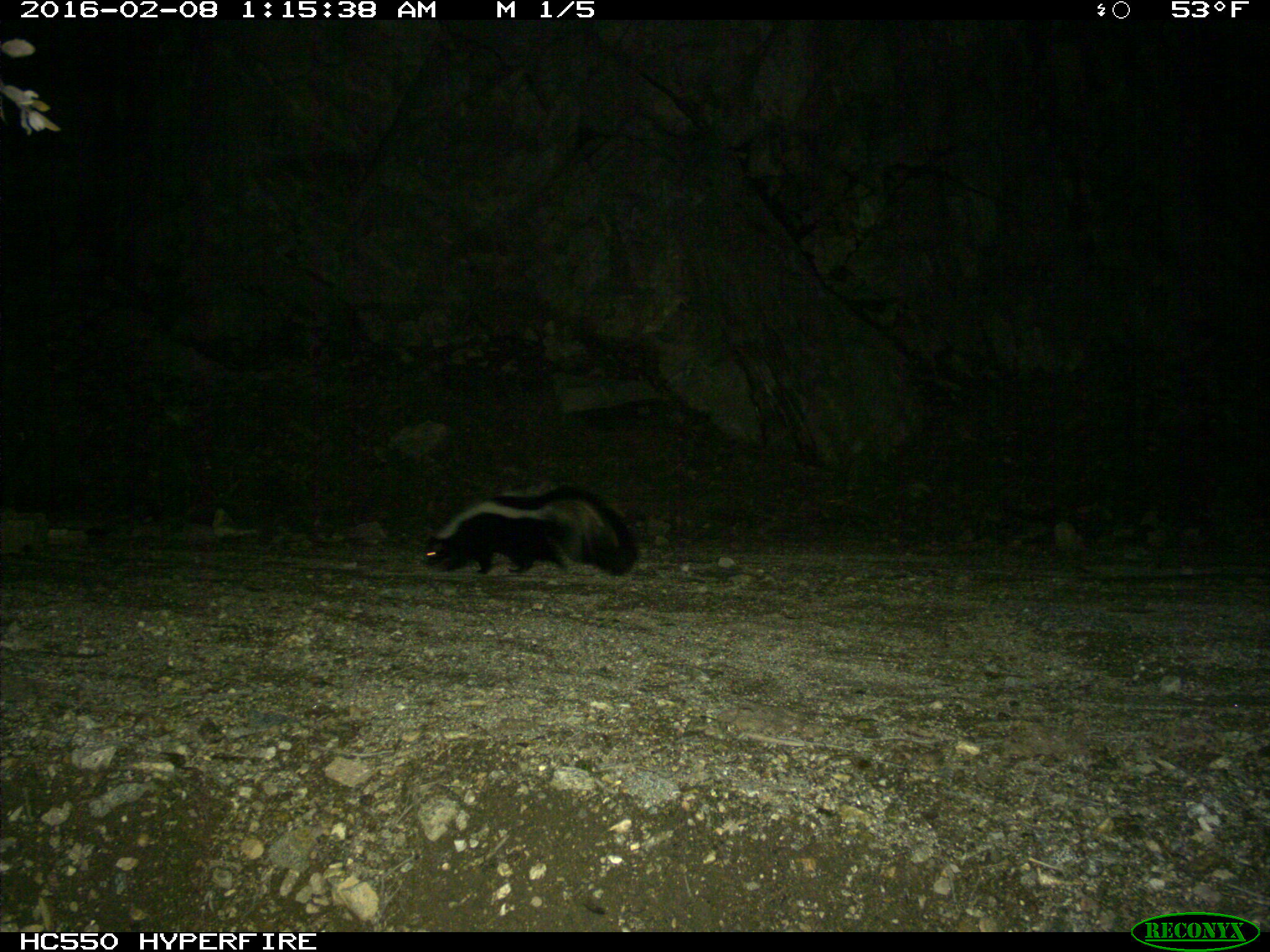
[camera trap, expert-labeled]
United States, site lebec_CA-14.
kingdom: Animalia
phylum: Chordata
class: Mammalia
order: Carnivora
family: Mephitidae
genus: Mephitis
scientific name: Mephitis mephitis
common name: striped skunk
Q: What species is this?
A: Mephitis mephitis (striped skunk).